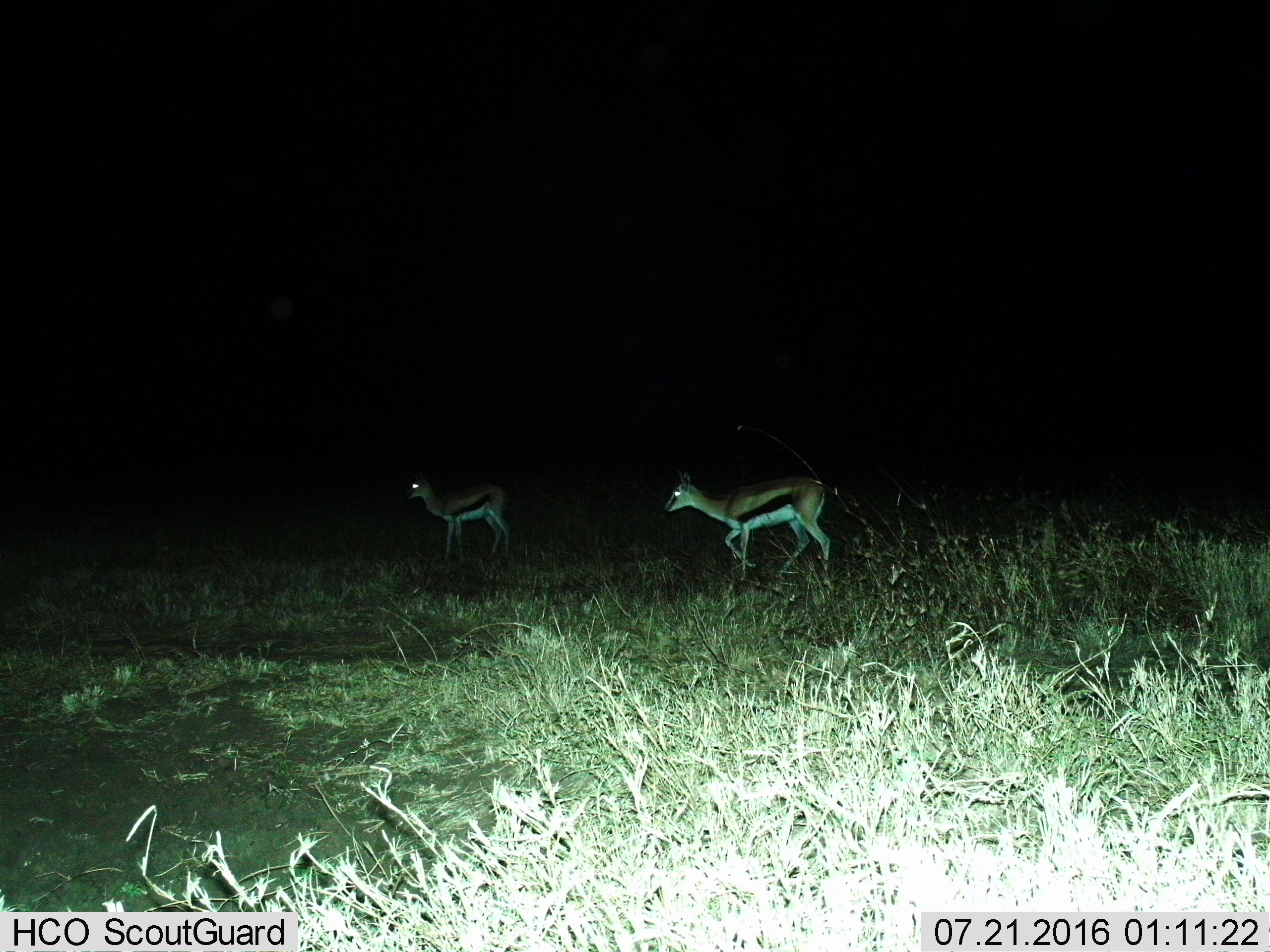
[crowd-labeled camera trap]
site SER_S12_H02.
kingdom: Animalia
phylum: Chordata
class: Mammalia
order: Artiodactyla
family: Bovidae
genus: Eudorcas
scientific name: Eudorcas thomsonii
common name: thomson's gazelle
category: gazellethomsons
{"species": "gazellethomsons (thomson's gazelle) (Eudorcas thomsonii)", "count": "2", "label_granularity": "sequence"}